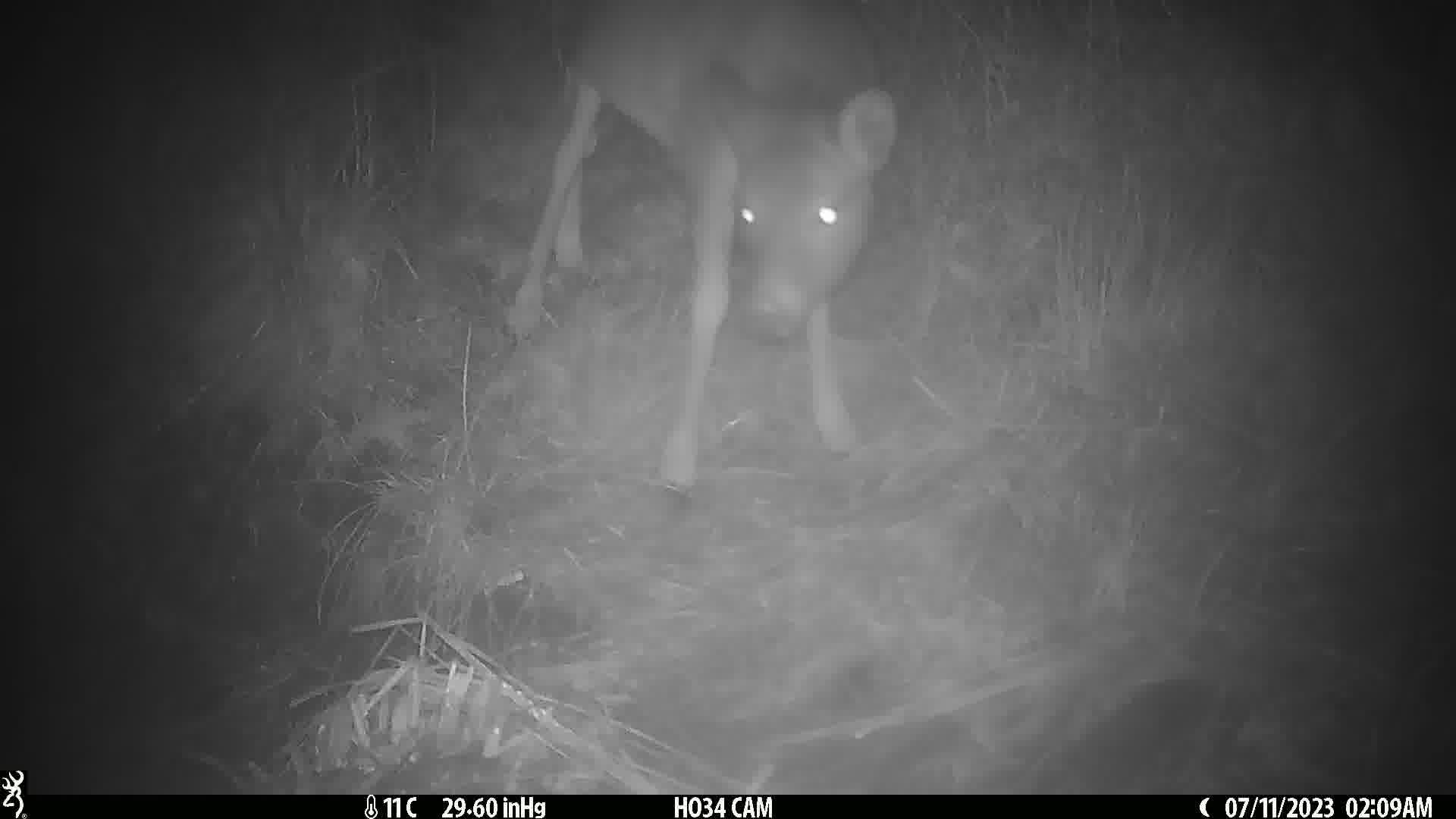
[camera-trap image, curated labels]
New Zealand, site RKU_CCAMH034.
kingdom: Animalia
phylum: Chordata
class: Mammalia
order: Artiodactyla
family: Cervidae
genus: Odocoileus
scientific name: Odocoileus virginianus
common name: white-tailed deer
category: white tailed deer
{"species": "white tailed deer (white-tailed deer) (Odocoileus virginianus)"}